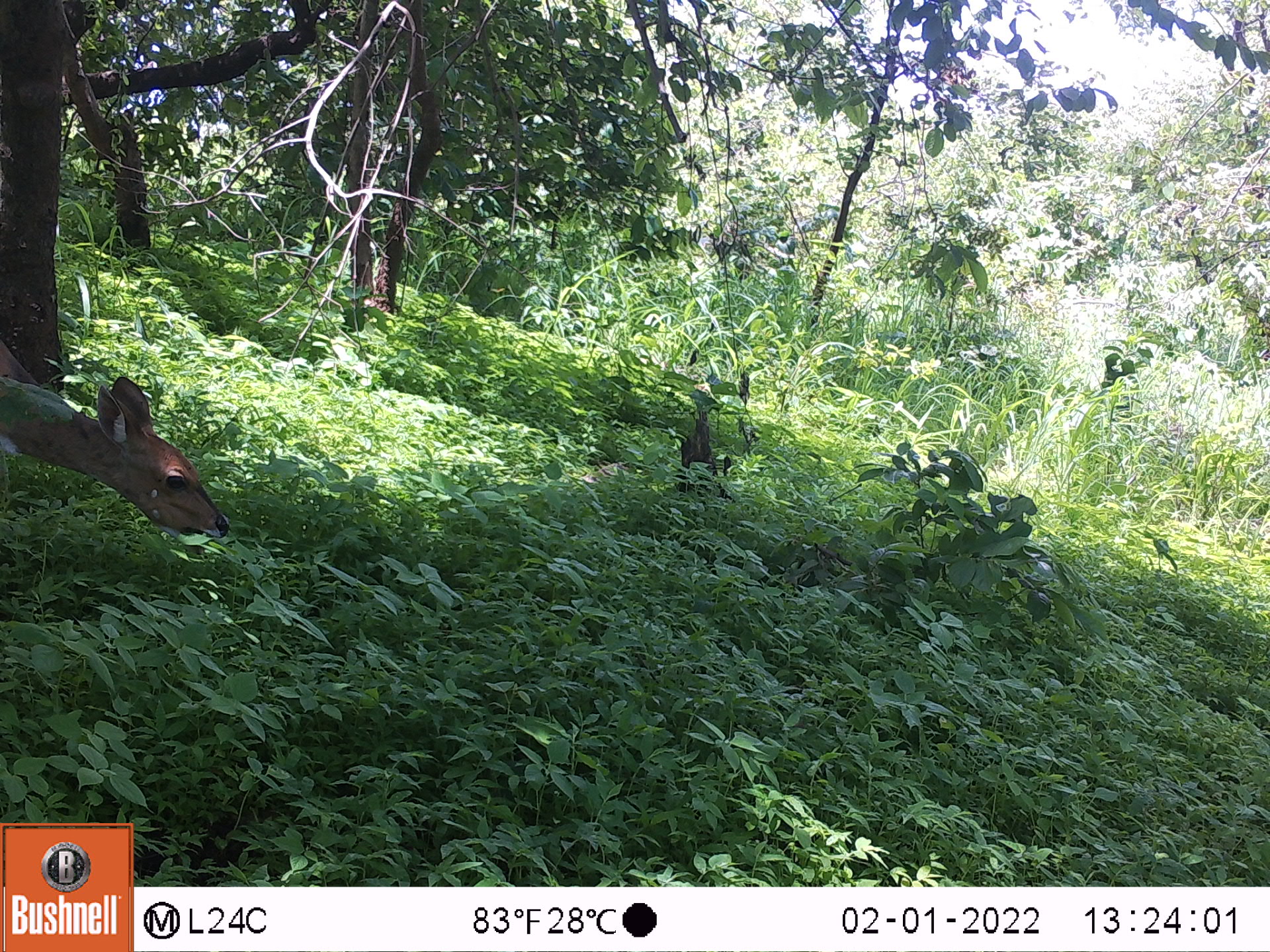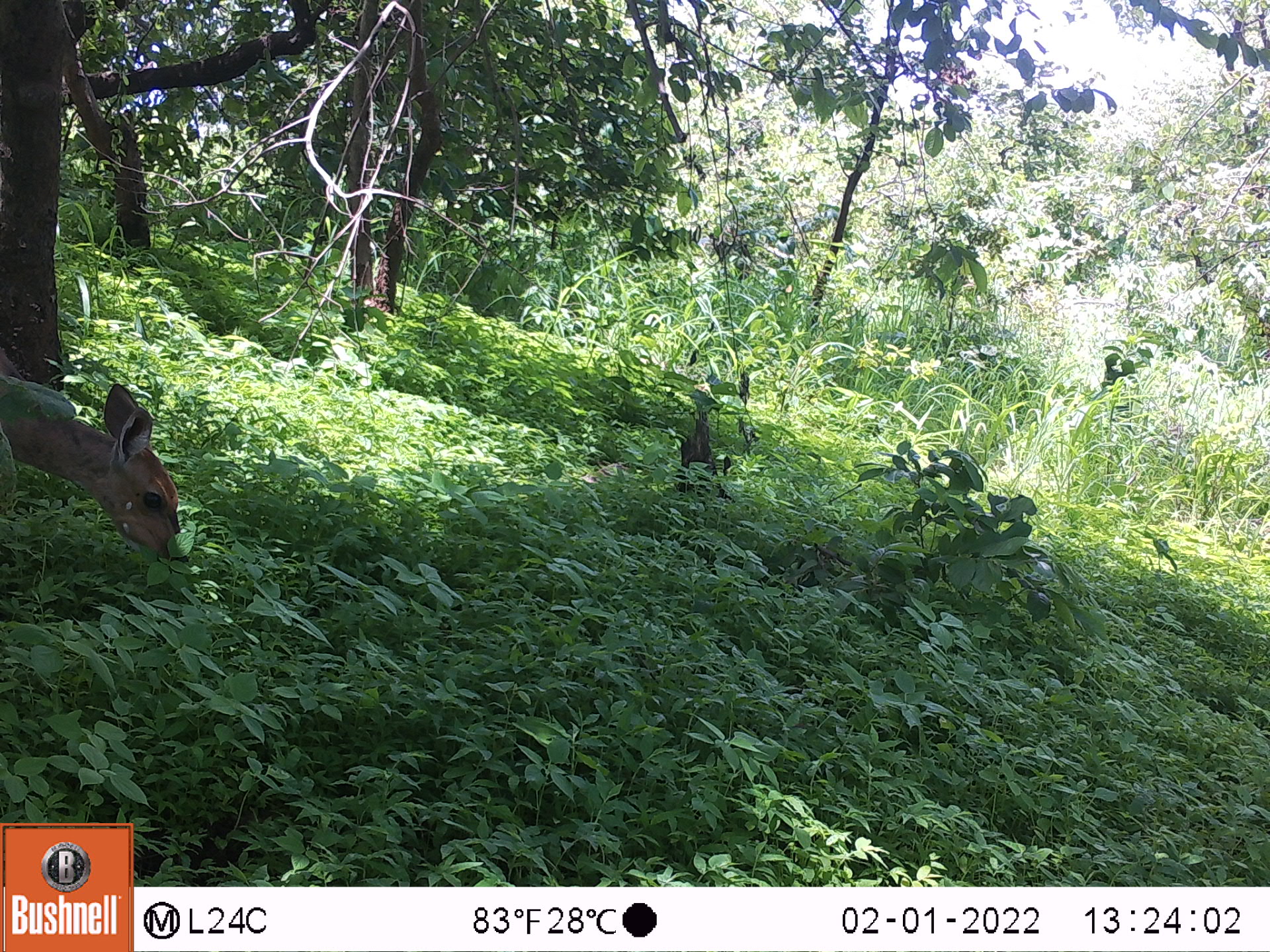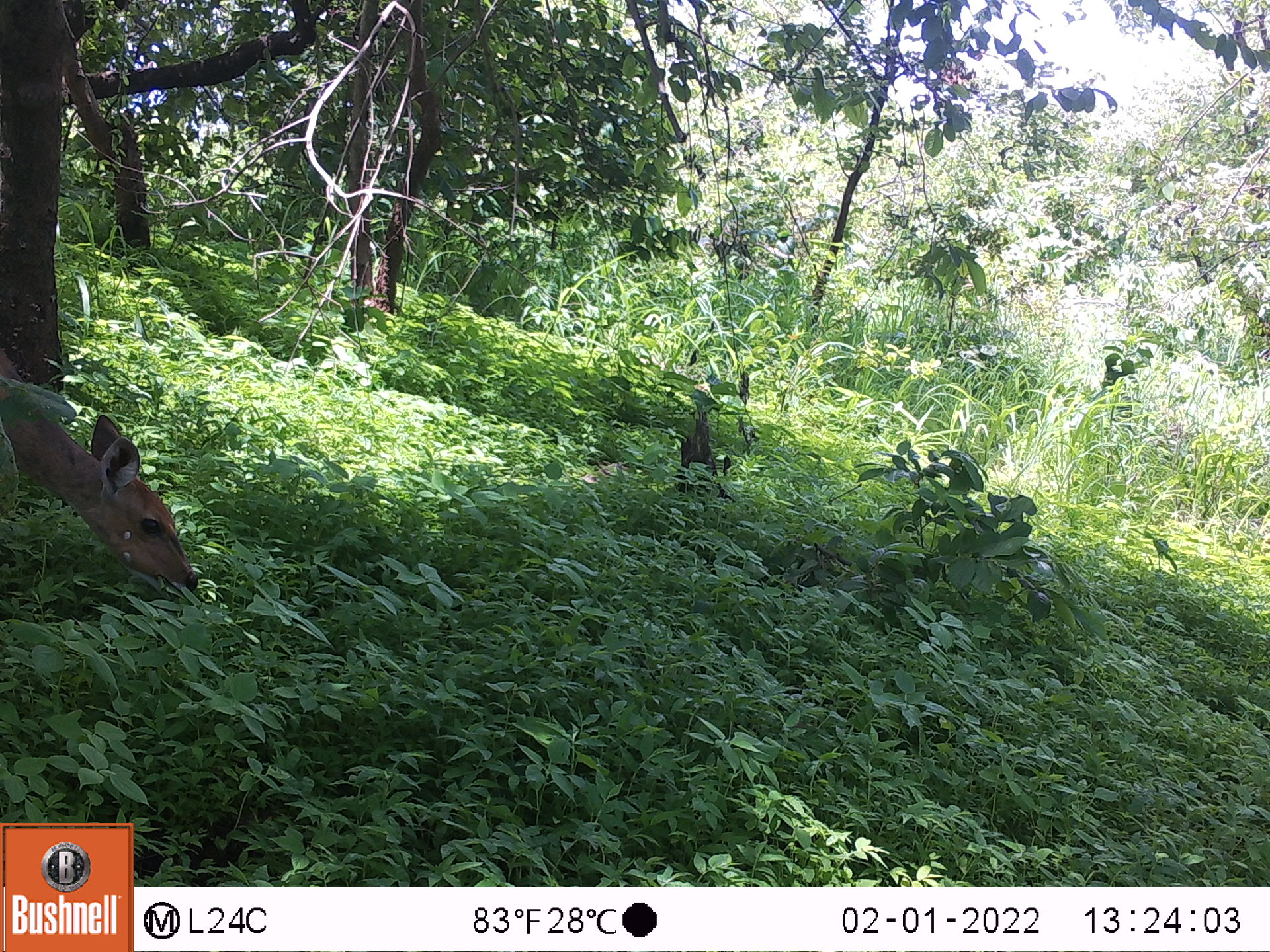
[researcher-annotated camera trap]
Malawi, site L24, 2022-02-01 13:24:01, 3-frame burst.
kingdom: Animalia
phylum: Chordata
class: Mammalia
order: Artiodactyla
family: Bovidae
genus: Tragelaphus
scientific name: Tragelaphus sylvaticus sylvaticus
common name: cape bushbuck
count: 1